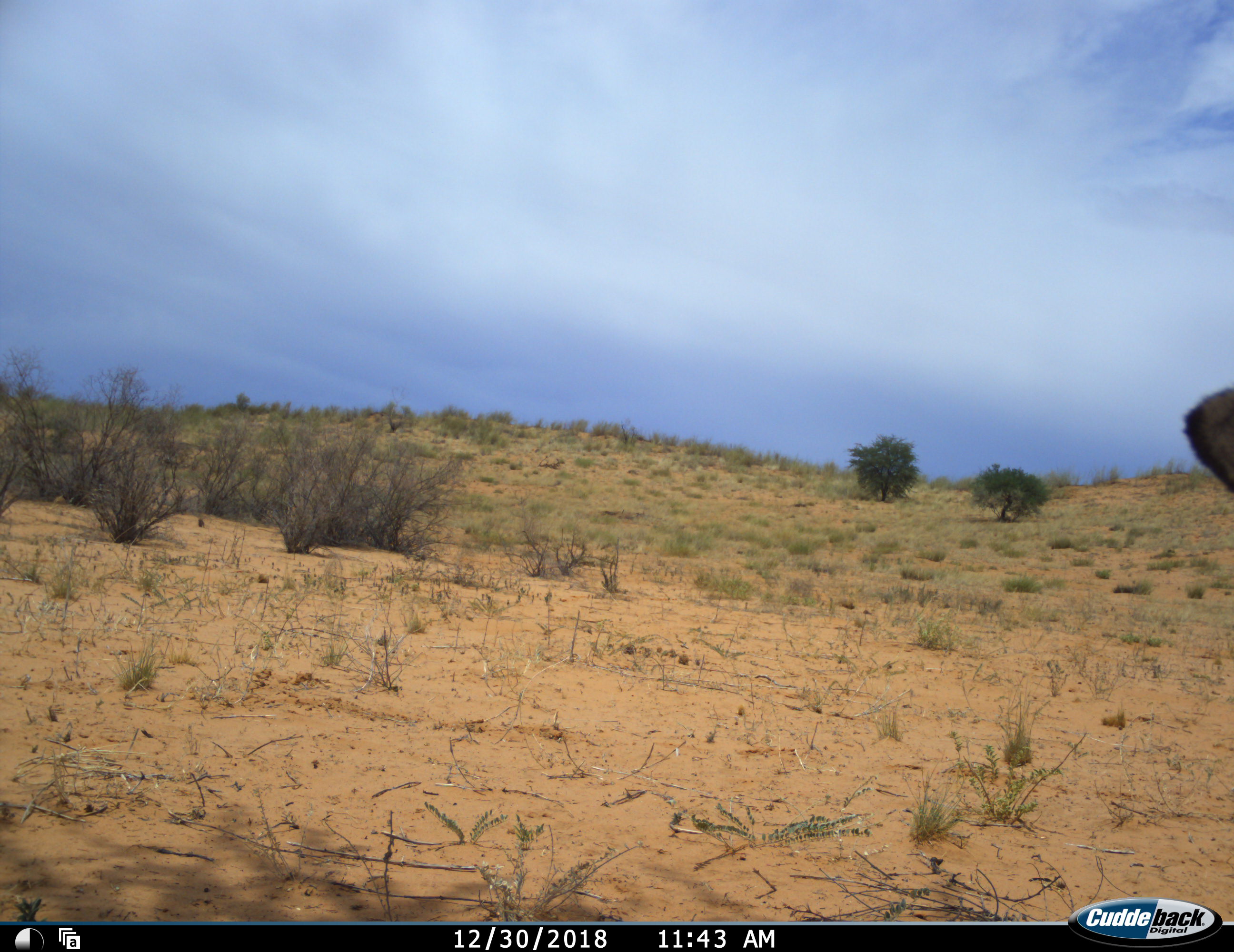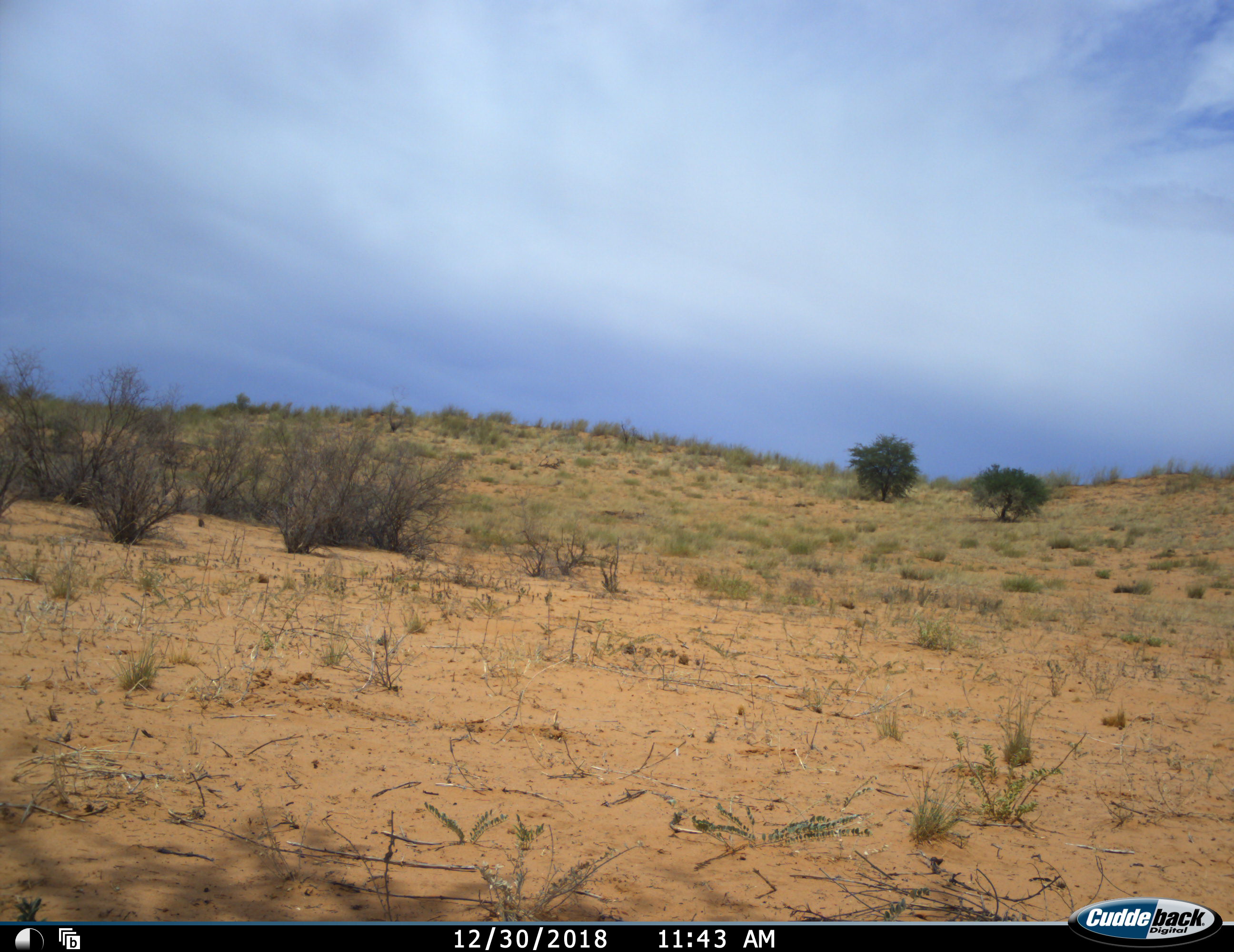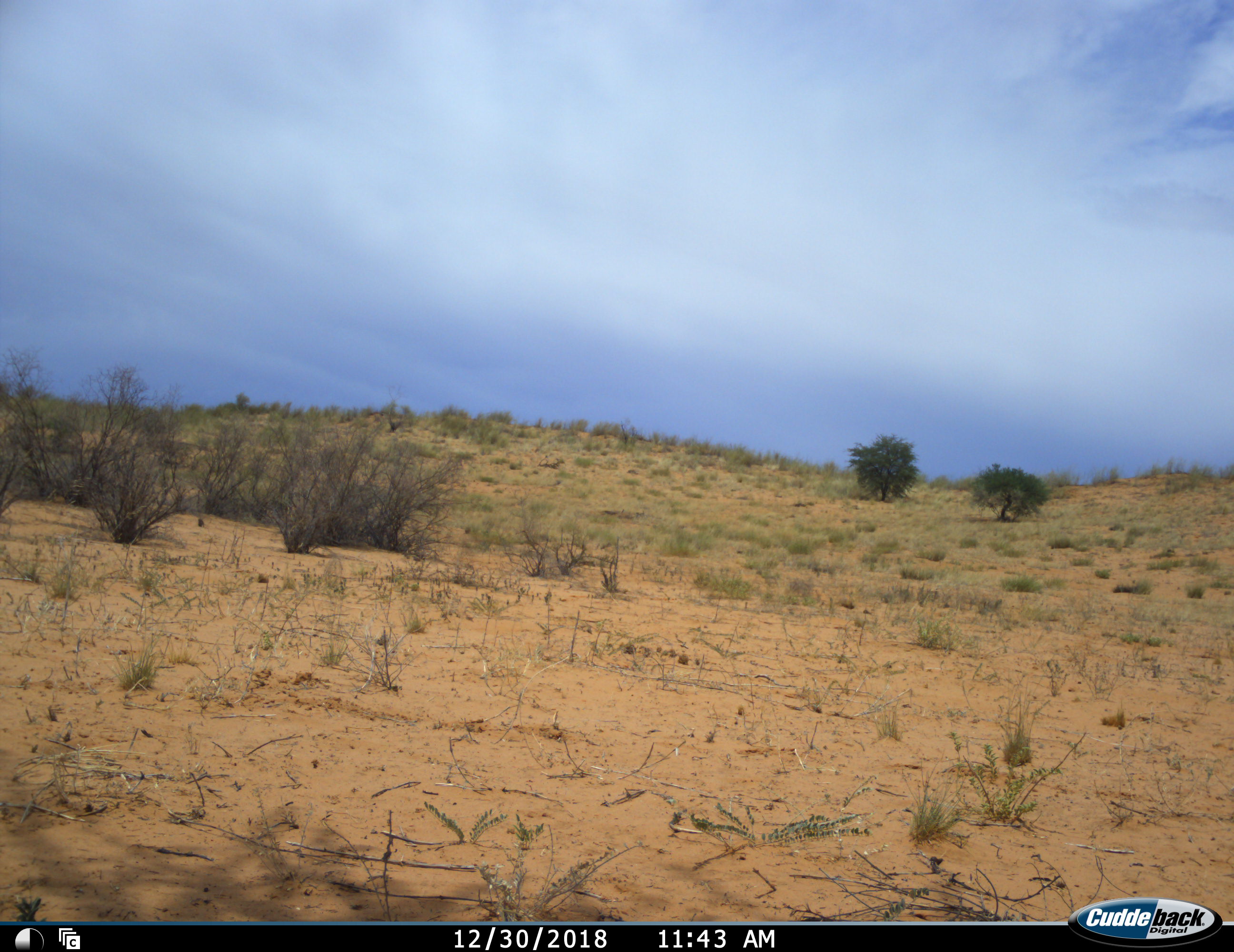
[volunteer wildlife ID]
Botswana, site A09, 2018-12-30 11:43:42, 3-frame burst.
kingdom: Animalia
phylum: Chordata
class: Mammalia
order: Artiodactyla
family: Bovidae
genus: Oryx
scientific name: Oryx gazella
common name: gemsbok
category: gemsbokoryx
Gemsbokoryx (gemsbok) (Oryx gazella), count 1. Behavior (volunteer vote fractions): standing 67%, resting 0%, moving 33%, interacting 0%. Young present (vote fraction): 0%. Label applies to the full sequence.